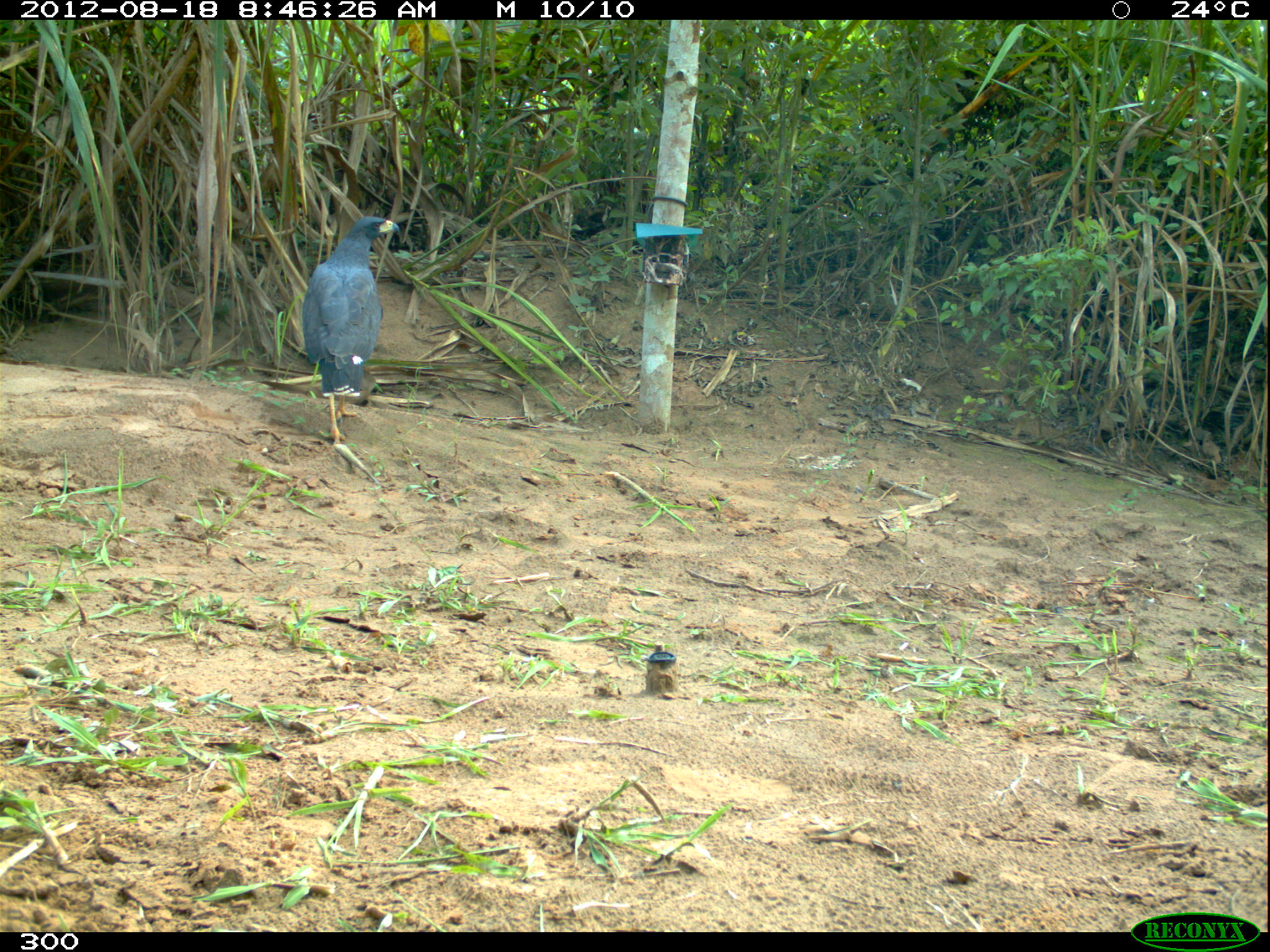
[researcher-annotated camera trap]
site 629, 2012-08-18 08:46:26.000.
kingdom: Animalia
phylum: Chordata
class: Aves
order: Accipitriformes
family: Accipitridae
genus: Buteogallus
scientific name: Buteogallus urubitinga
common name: great black hawk